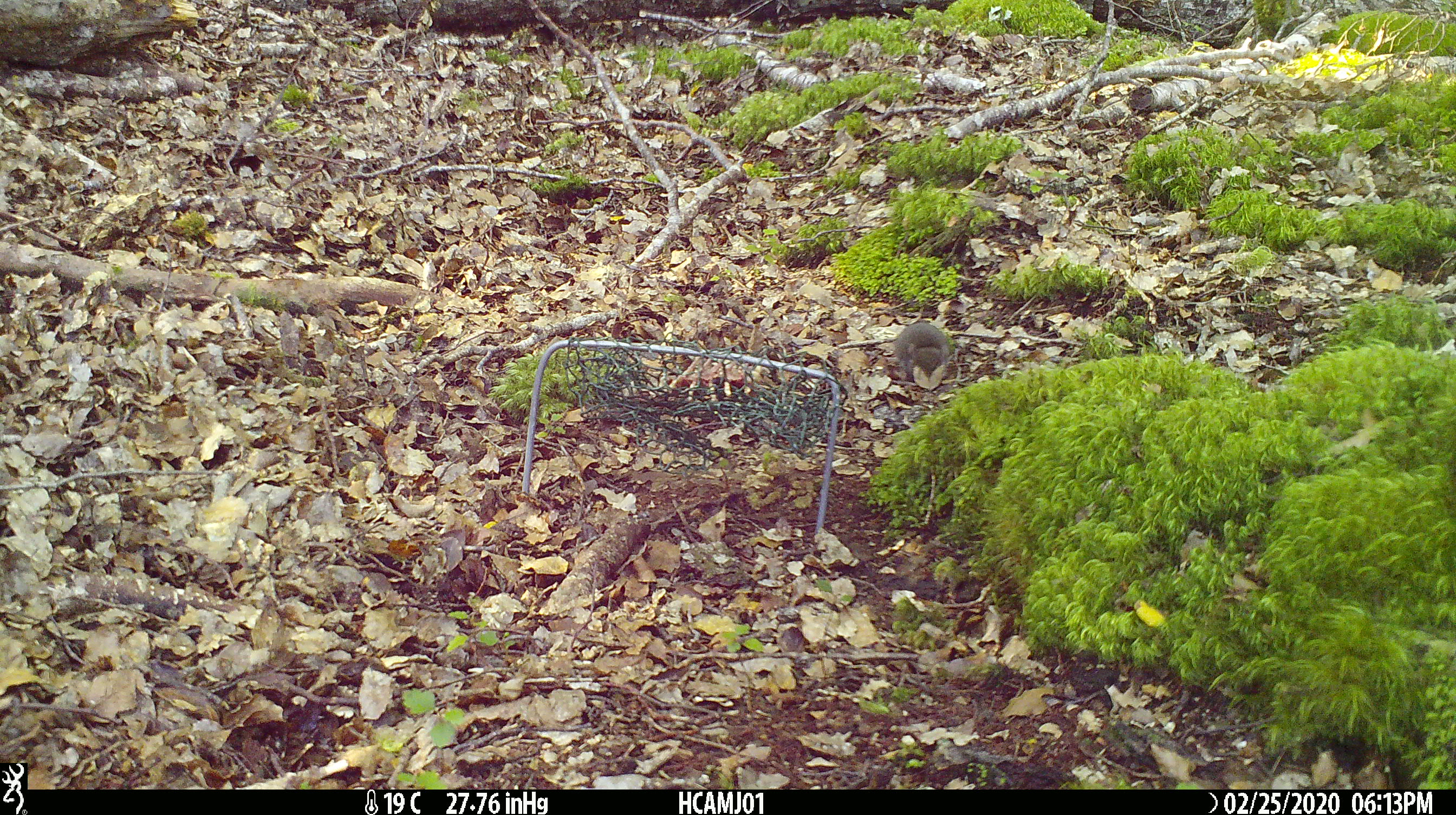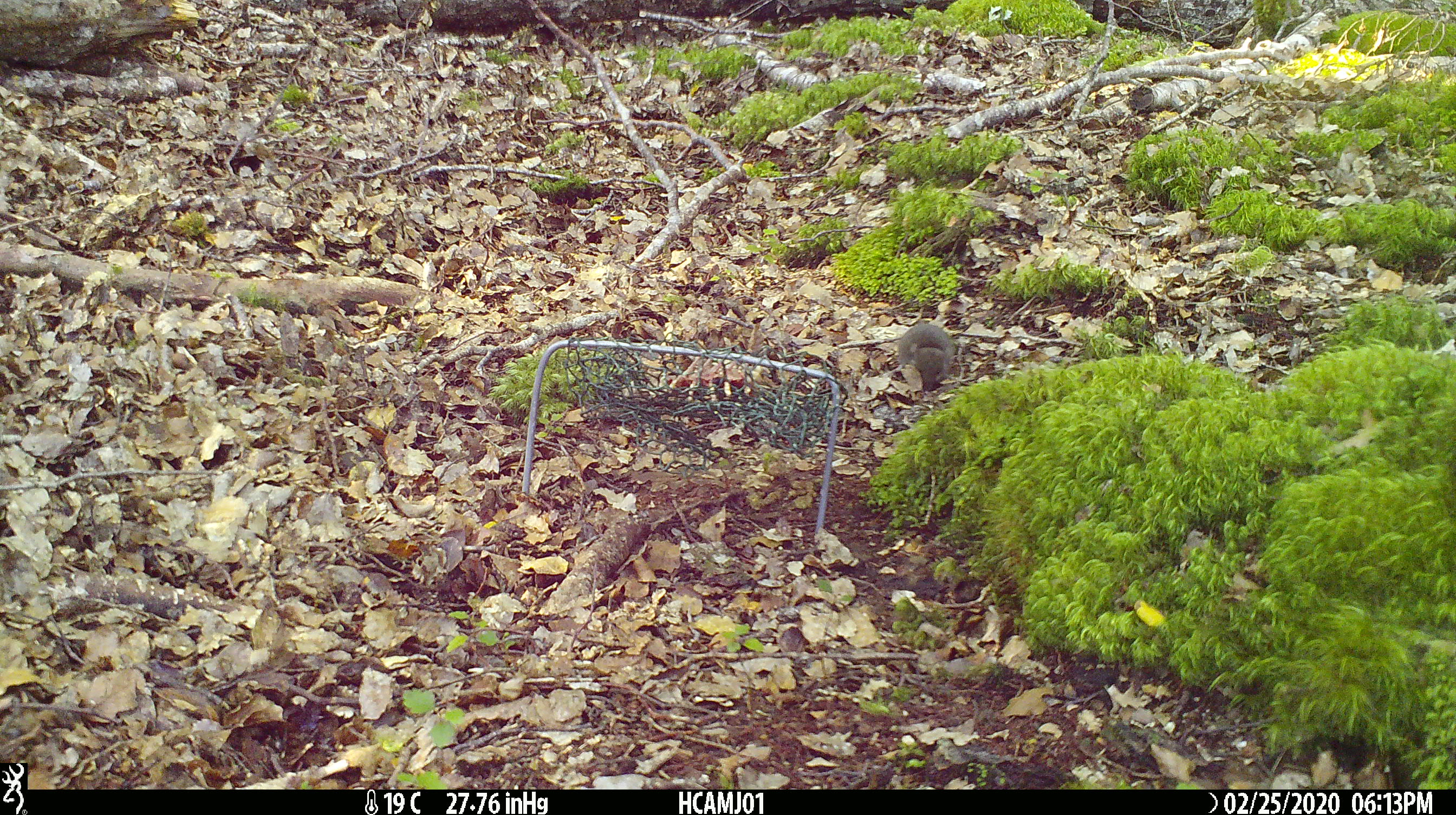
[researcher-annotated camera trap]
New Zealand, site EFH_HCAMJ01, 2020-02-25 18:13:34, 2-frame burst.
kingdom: Animalia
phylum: Chordata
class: Mammalia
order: Rodentia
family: Muridae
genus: Mus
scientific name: Mus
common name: mouse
Mouse (Mus).